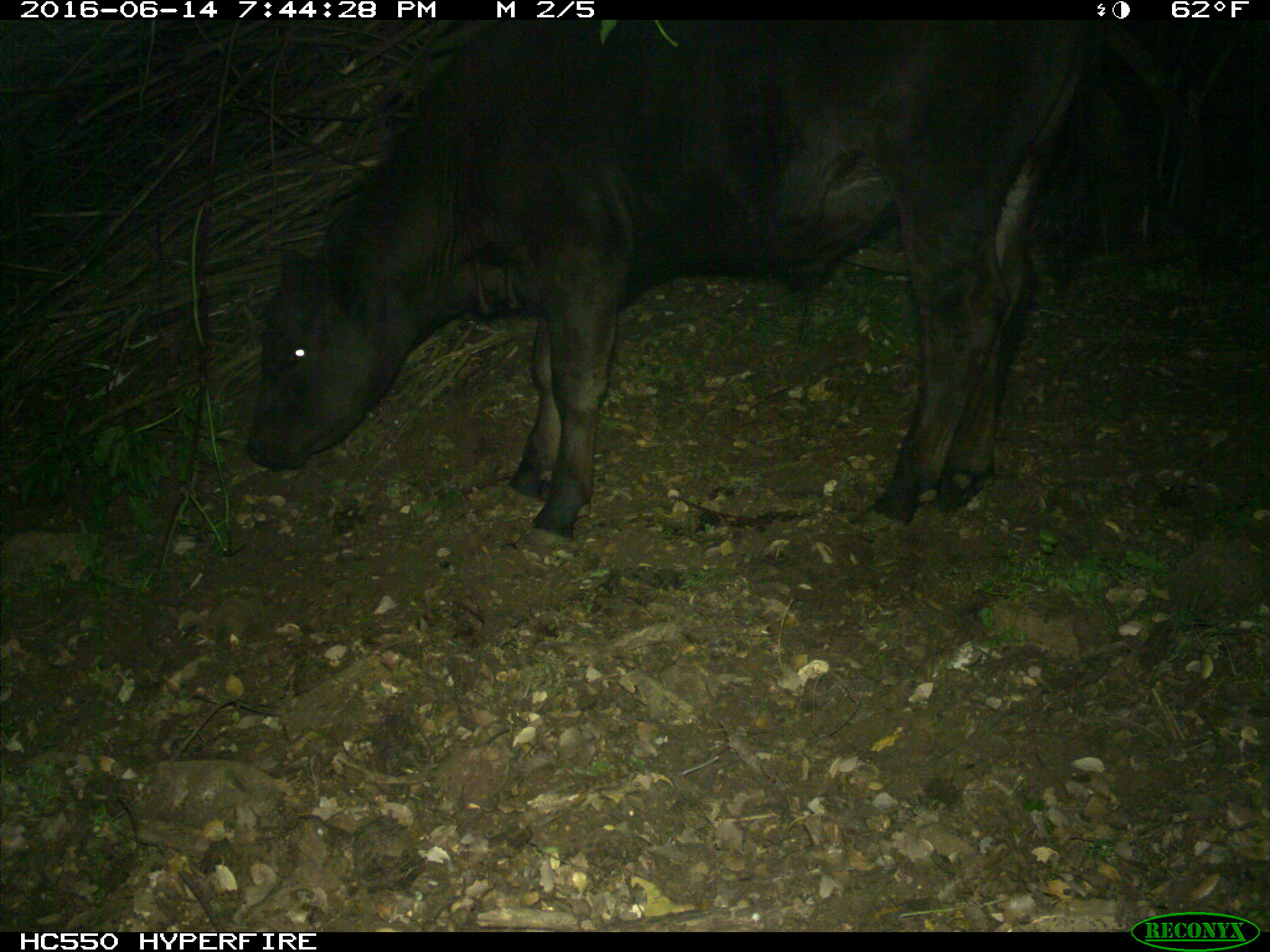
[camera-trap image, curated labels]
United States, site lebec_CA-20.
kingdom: Animalia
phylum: Chordata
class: Mammalia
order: Artiodactyla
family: Bovidae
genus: Bos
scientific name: Bos taurus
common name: domestic cow